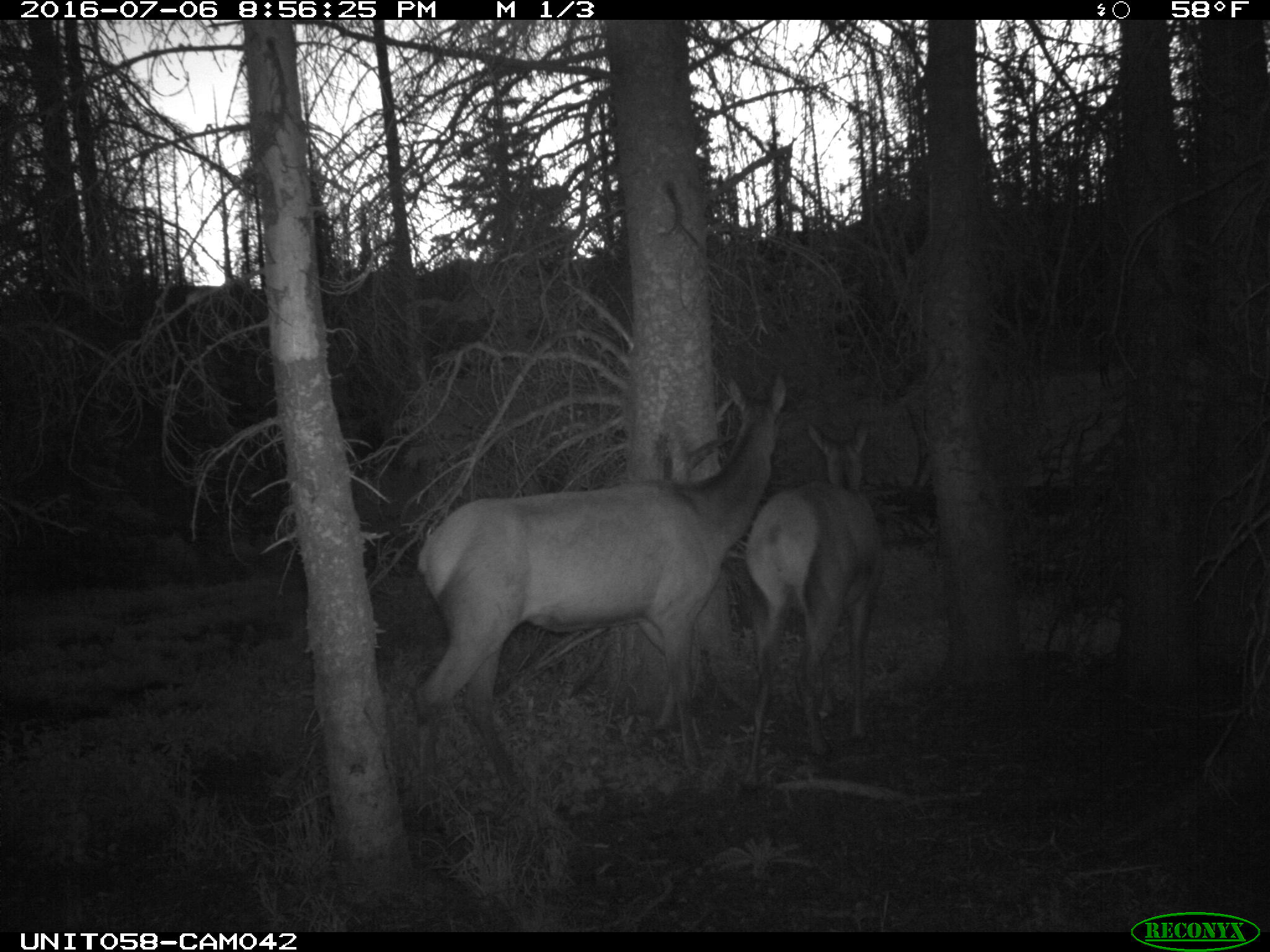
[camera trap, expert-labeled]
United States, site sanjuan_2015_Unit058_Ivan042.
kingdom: Animalia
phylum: Chordata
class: Mammalia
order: Artiodactyla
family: Cervidae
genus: Cervus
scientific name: Cervus elaphus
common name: red deer